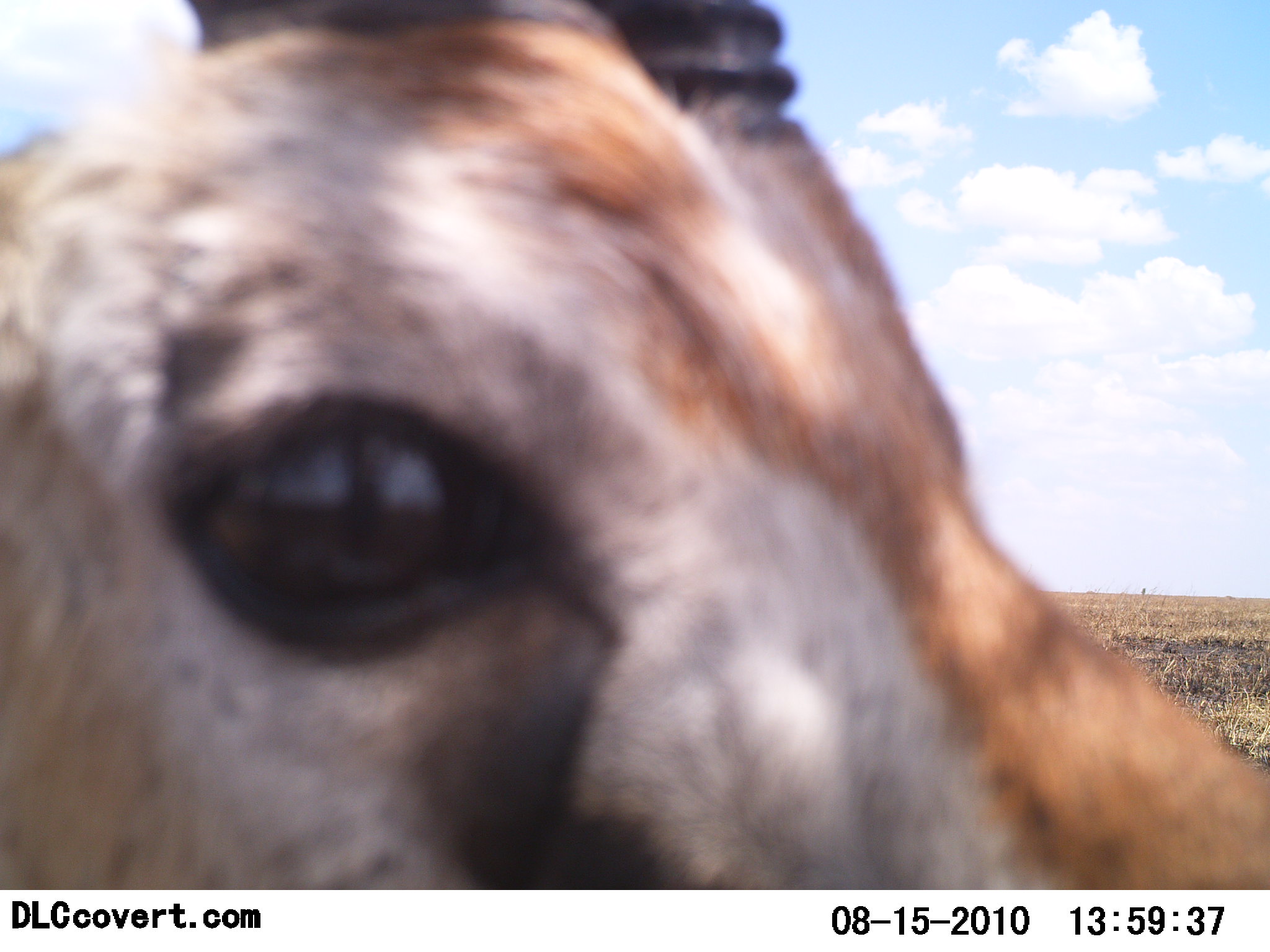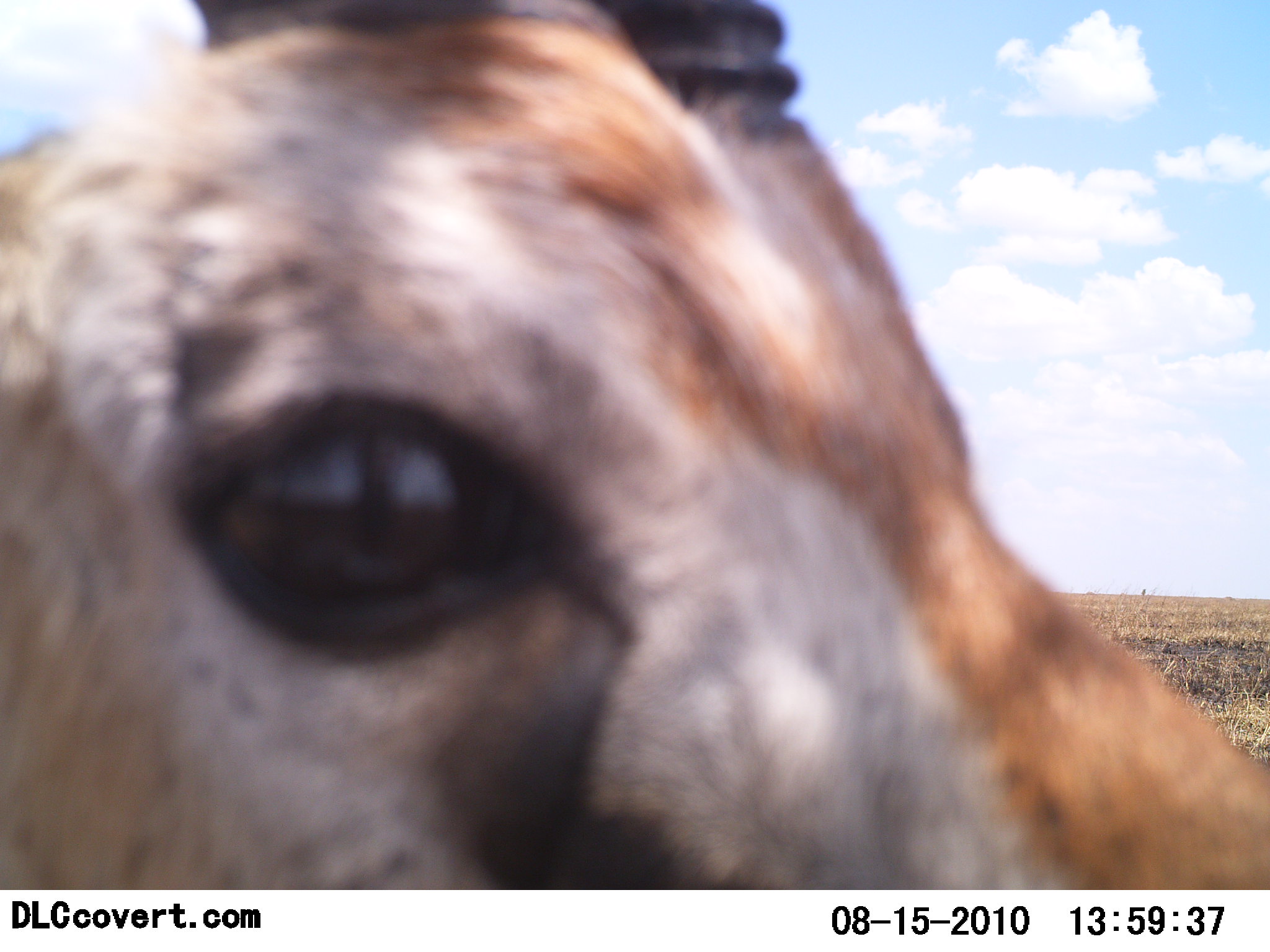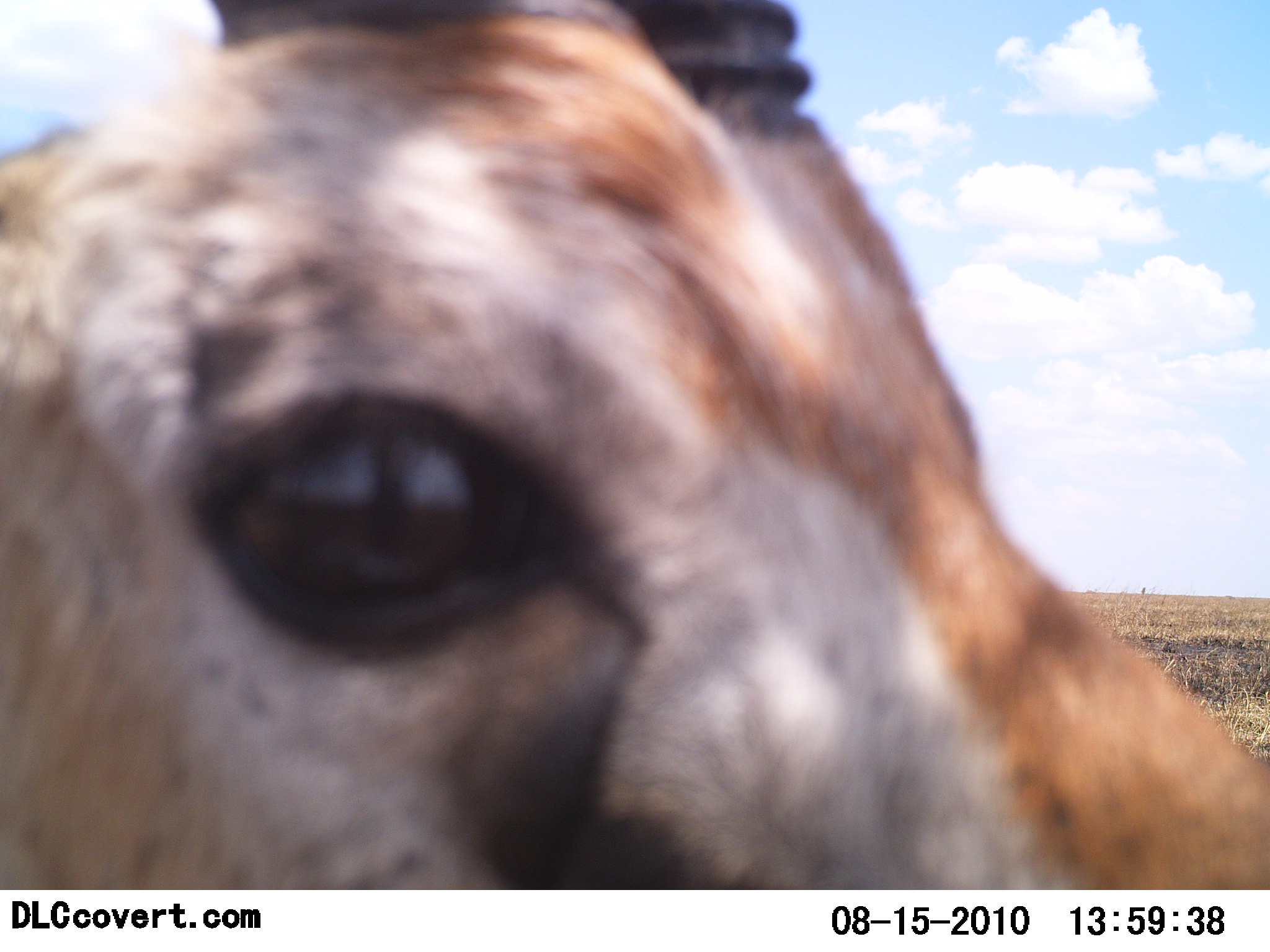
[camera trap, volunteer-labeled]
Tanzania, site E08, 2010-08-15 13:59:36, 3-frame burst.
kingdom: Animalia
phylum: Chordata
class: Mammalia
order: Artiodactyla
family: Bovidae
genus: Eudorcas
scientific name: Eudorcas thomsonii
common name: thomson's gazelle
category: gazellethomsons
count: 1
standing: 72%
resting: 0%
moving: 6%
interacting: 28%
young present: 0%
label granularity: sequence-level